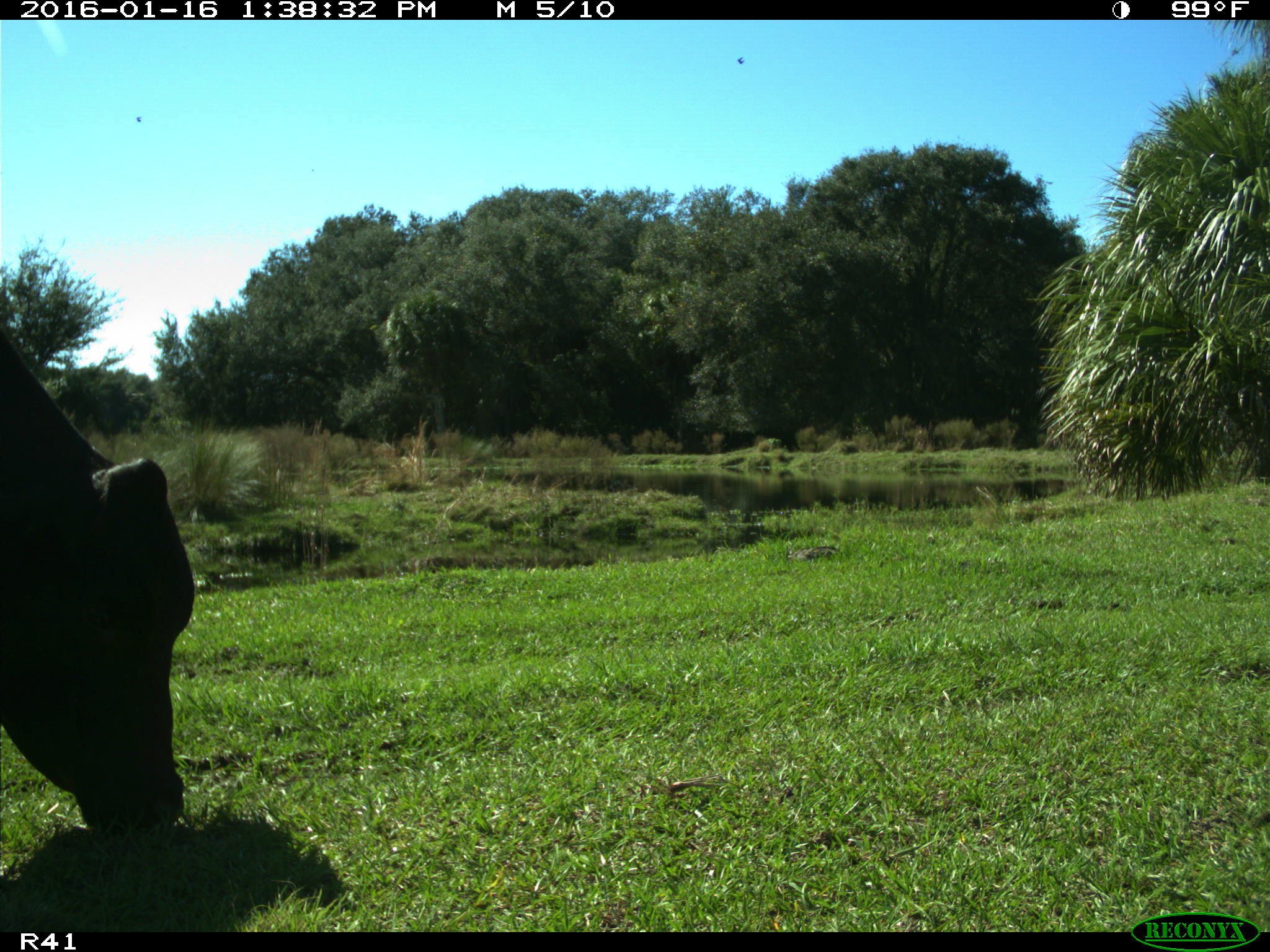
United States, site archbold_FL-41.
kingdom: Animalia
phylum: Chordata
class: Mammalia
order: Artiodactyla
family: Bovidae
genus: Bos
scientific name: Bos taurus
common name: domestic cow